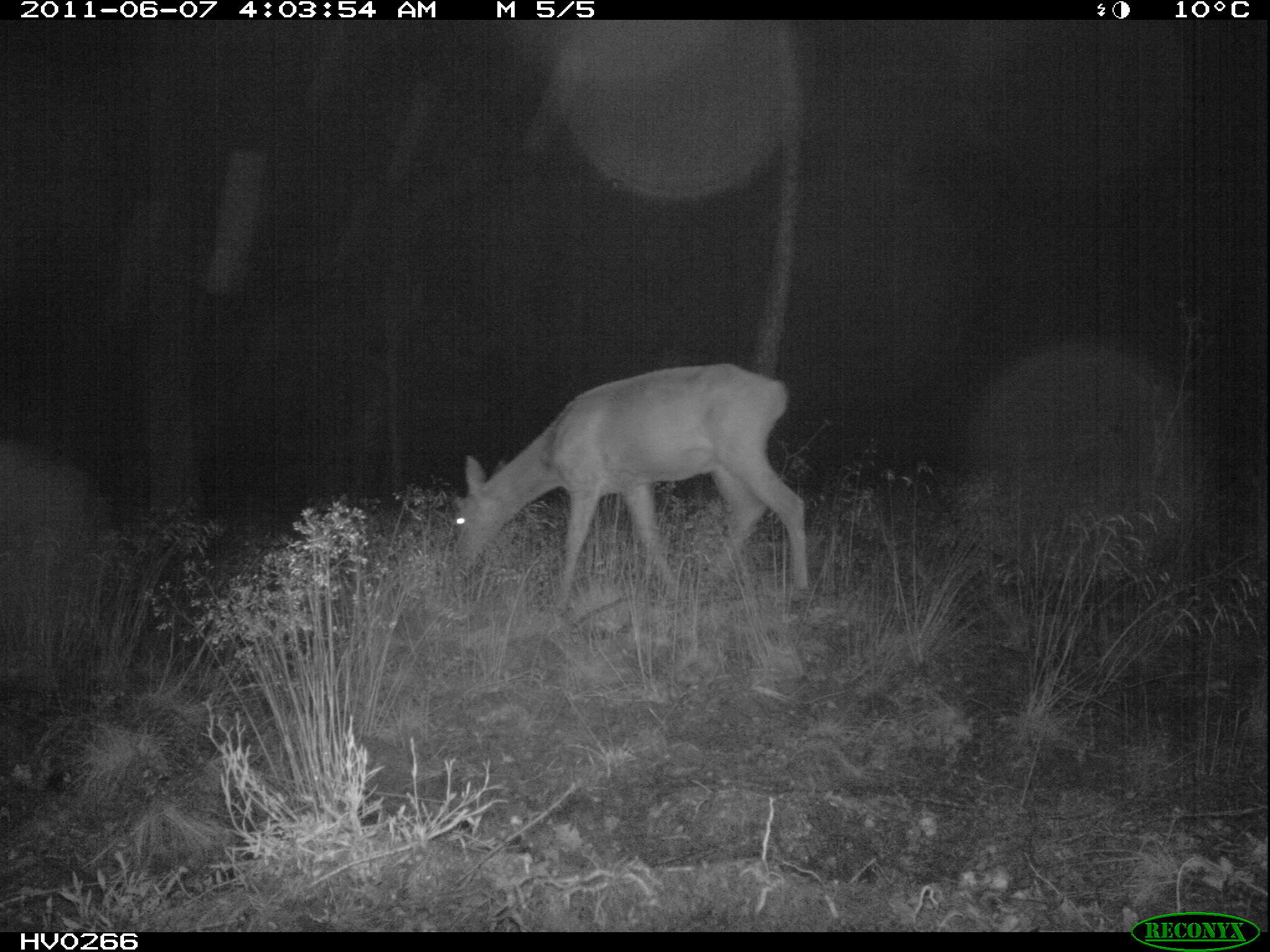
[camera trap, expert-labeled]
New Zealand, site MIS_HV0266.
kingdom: Animalia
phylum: Chordata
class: Mammalia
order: Artiodactyla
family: Cervidae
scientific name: Cervidae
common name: deer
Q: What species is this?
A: Deer (Cervidae).